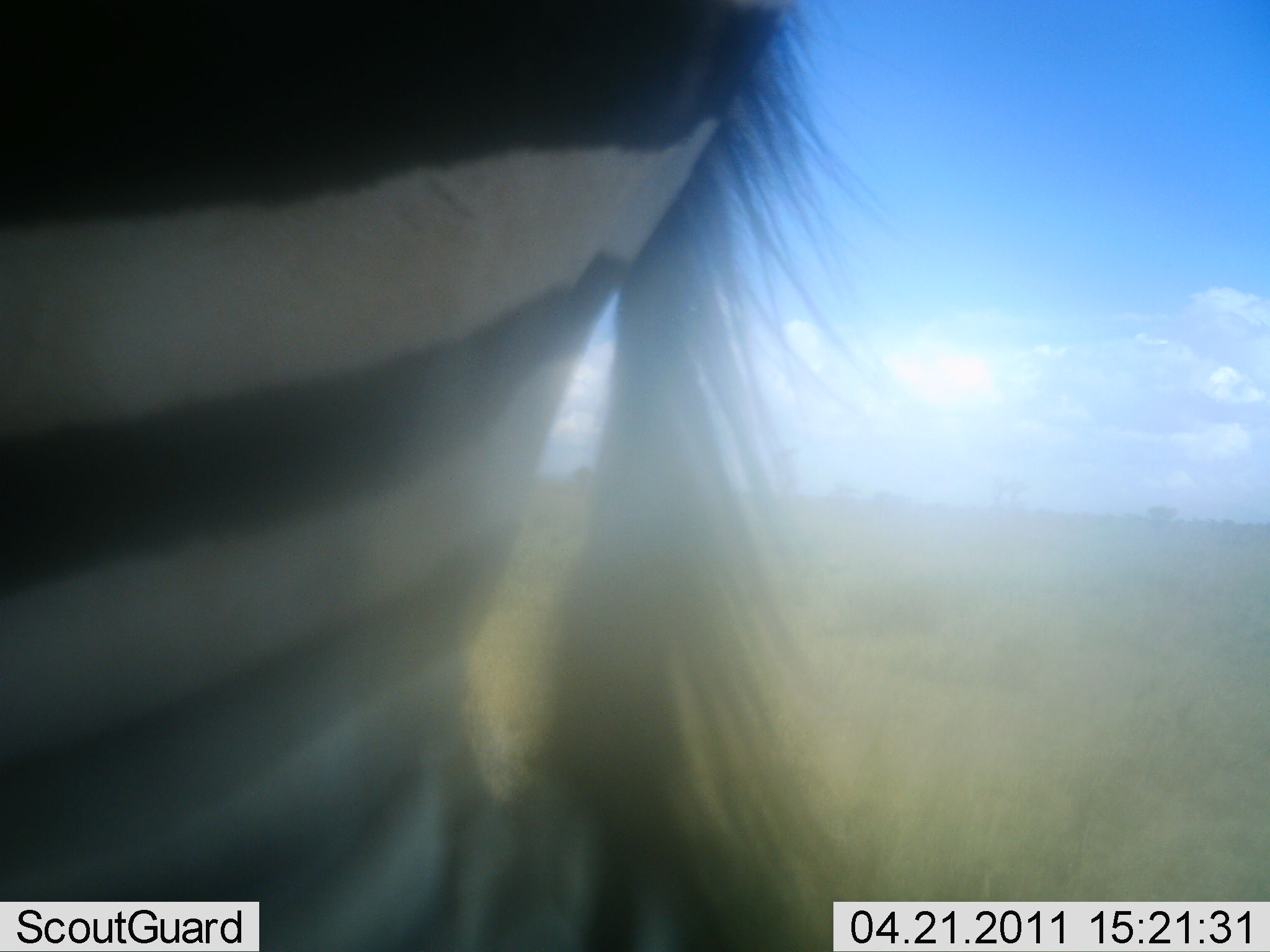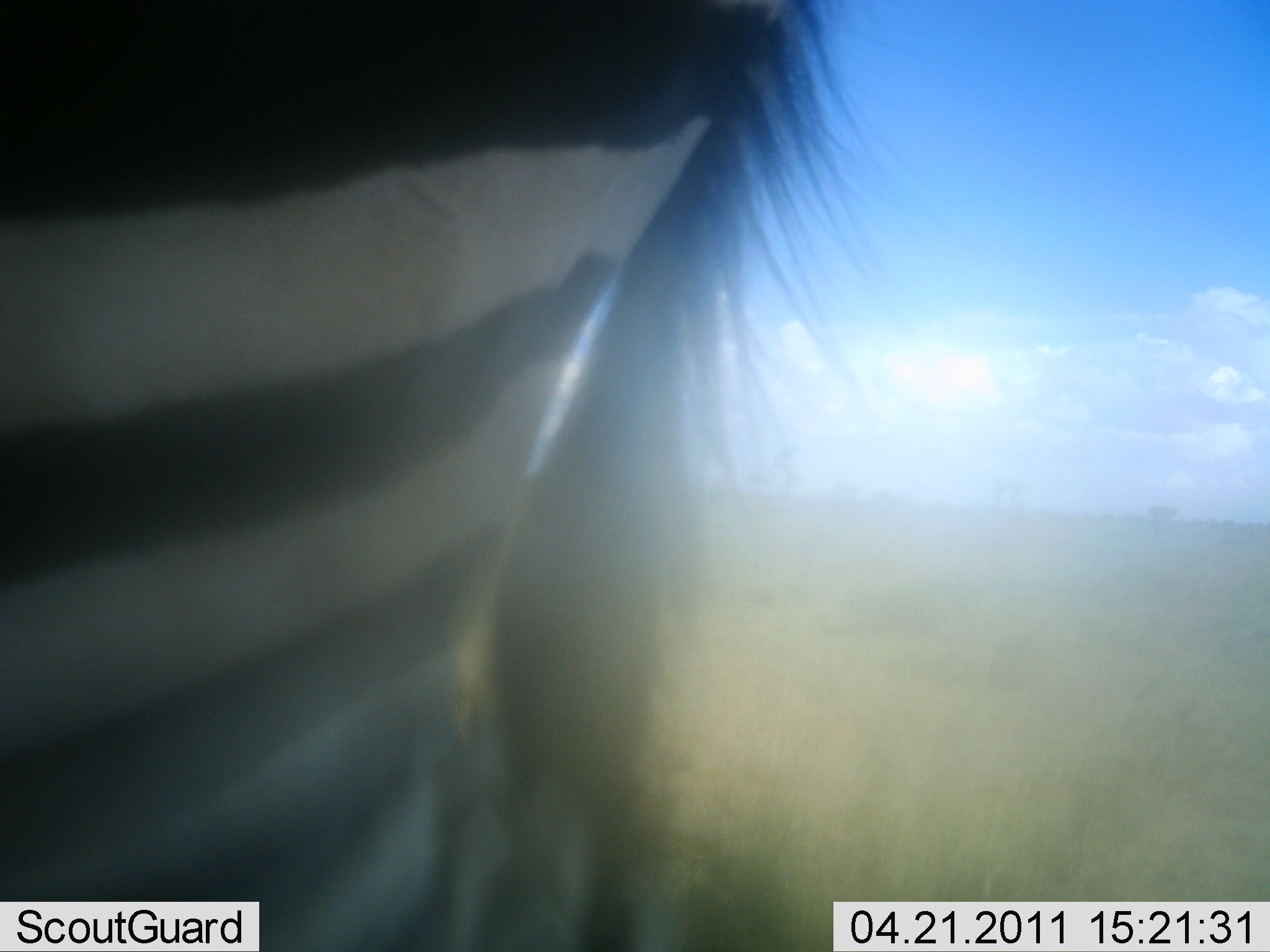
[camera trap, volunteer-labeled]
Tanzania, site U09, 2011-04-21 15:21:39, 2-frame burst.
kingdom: Animalia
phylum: Chordata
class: Mammalia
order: Perissodactyla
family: Equidae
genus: Equus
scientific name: Equus quagga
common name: plains zebra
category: zebra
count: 1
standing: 69%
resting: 0%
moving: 31%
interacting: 0%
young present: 0%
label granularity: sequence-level